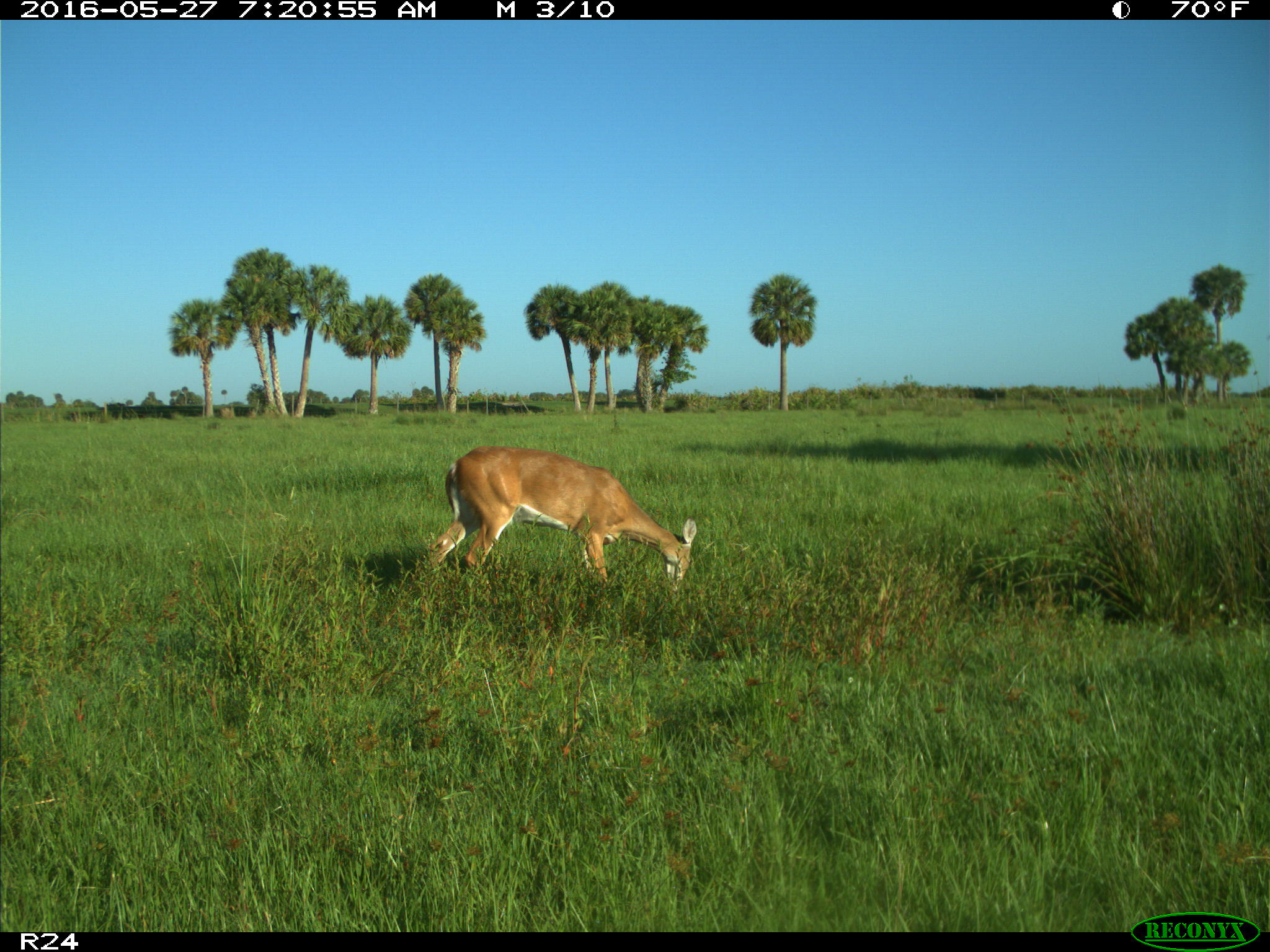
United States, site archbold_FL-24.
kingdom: Animalia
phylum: Chordata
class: Mammalia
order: Artiodactyla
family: Cervidae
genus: Odocoileus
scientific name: Odocoileus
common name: deer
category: unidentified deer